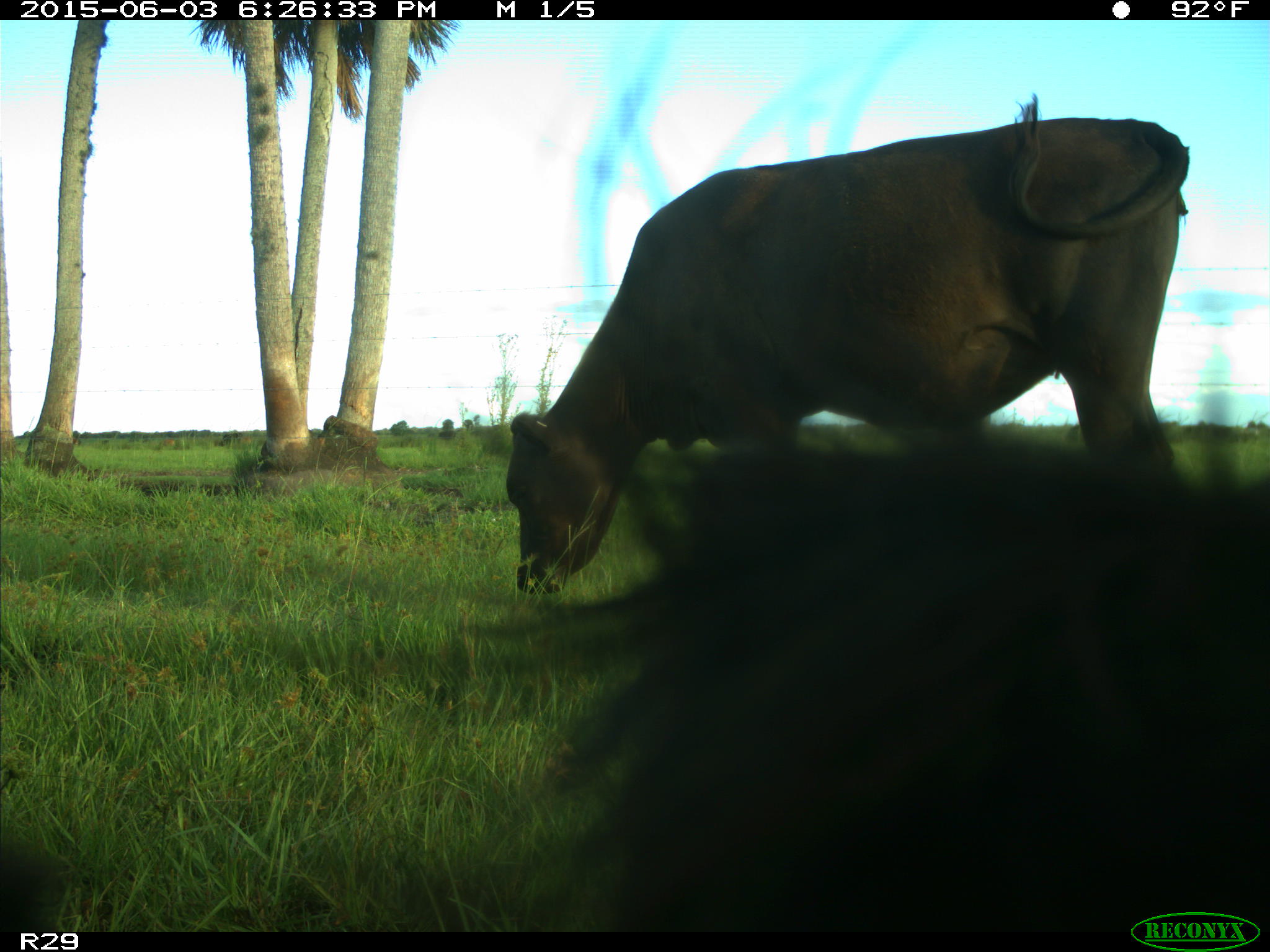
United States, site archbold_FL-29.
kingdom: Animalia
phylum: Chordata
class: Mammalia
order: Artiodactyla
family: Bovidae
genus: Bos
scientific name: Bos taurus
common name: domestic cow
Bos taurus (domestic cow).